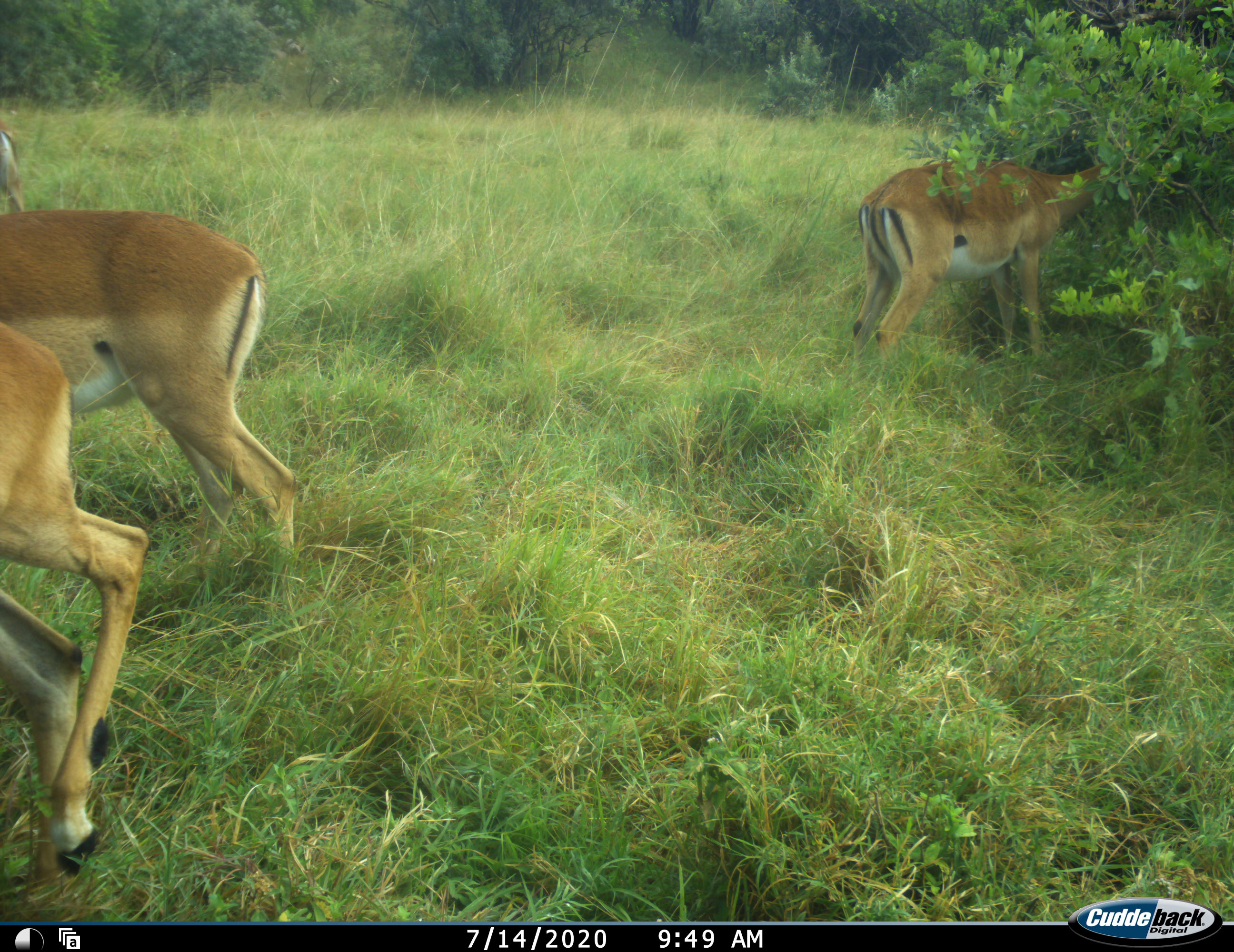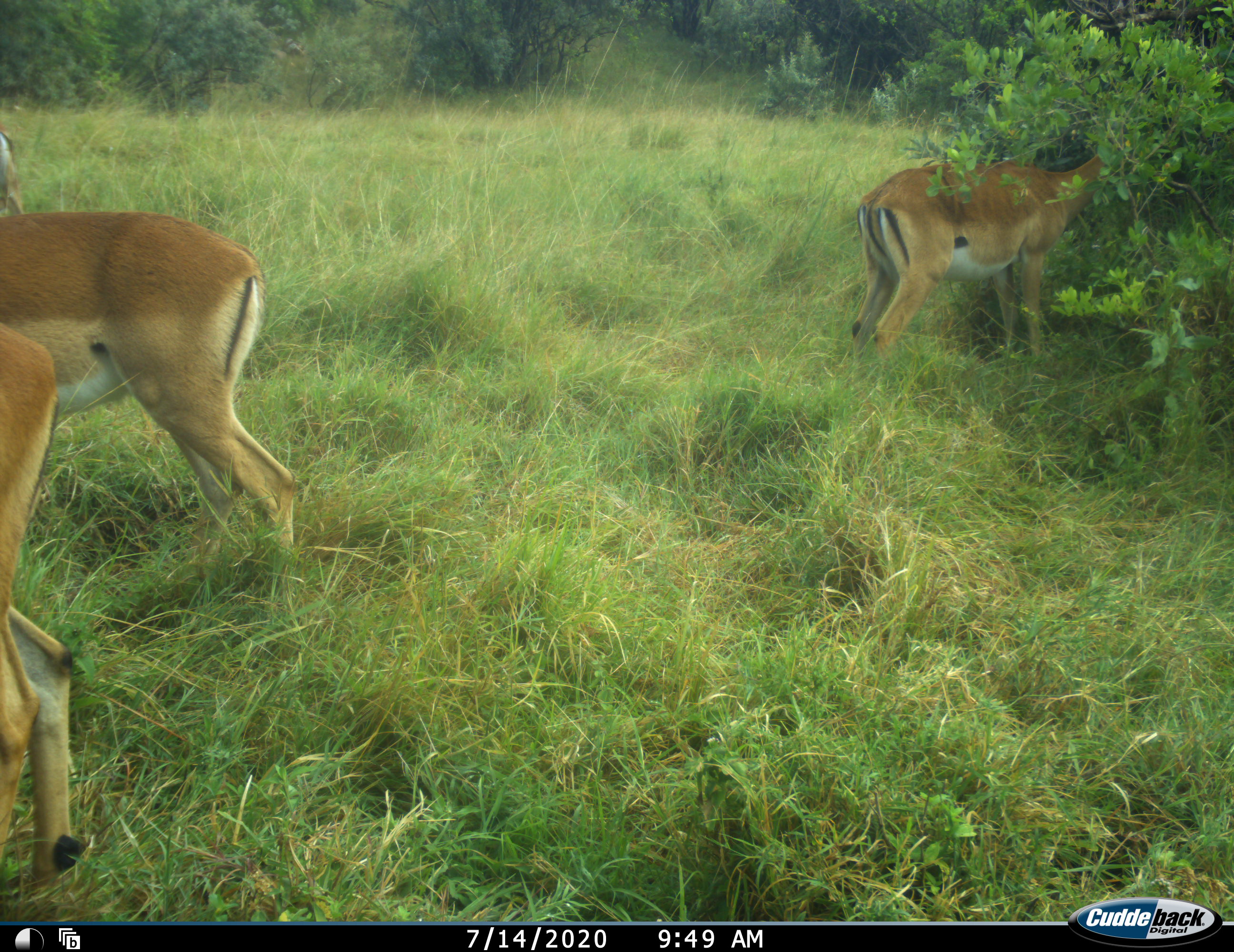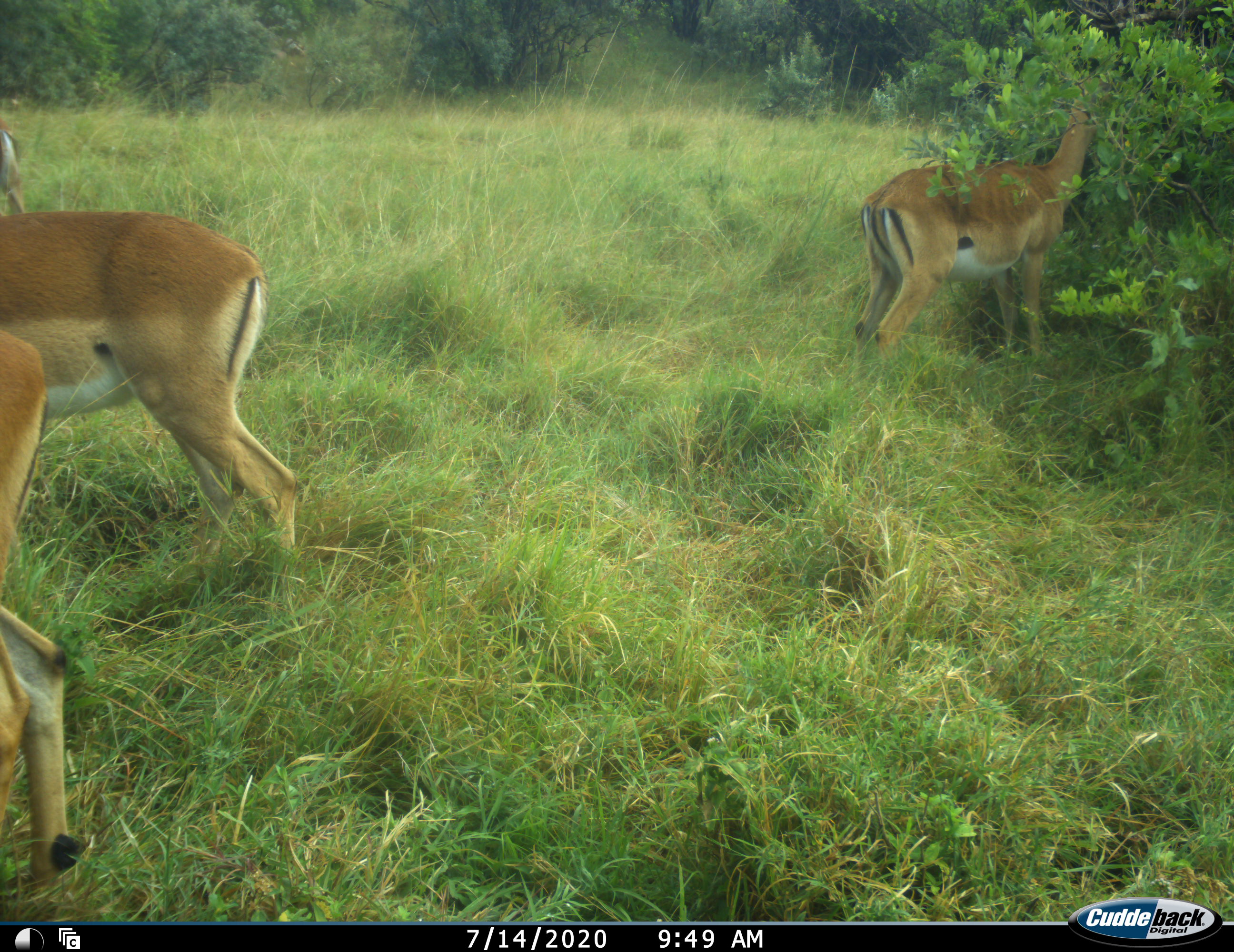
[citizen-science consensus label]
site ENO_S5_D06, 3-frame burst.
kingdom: Animalia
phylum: Chordata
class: Mammalia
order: Artiodactyla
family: Bovidae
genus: Aepyceros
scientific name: Aepyceros melampus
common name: impala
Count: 3.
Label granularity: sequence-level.